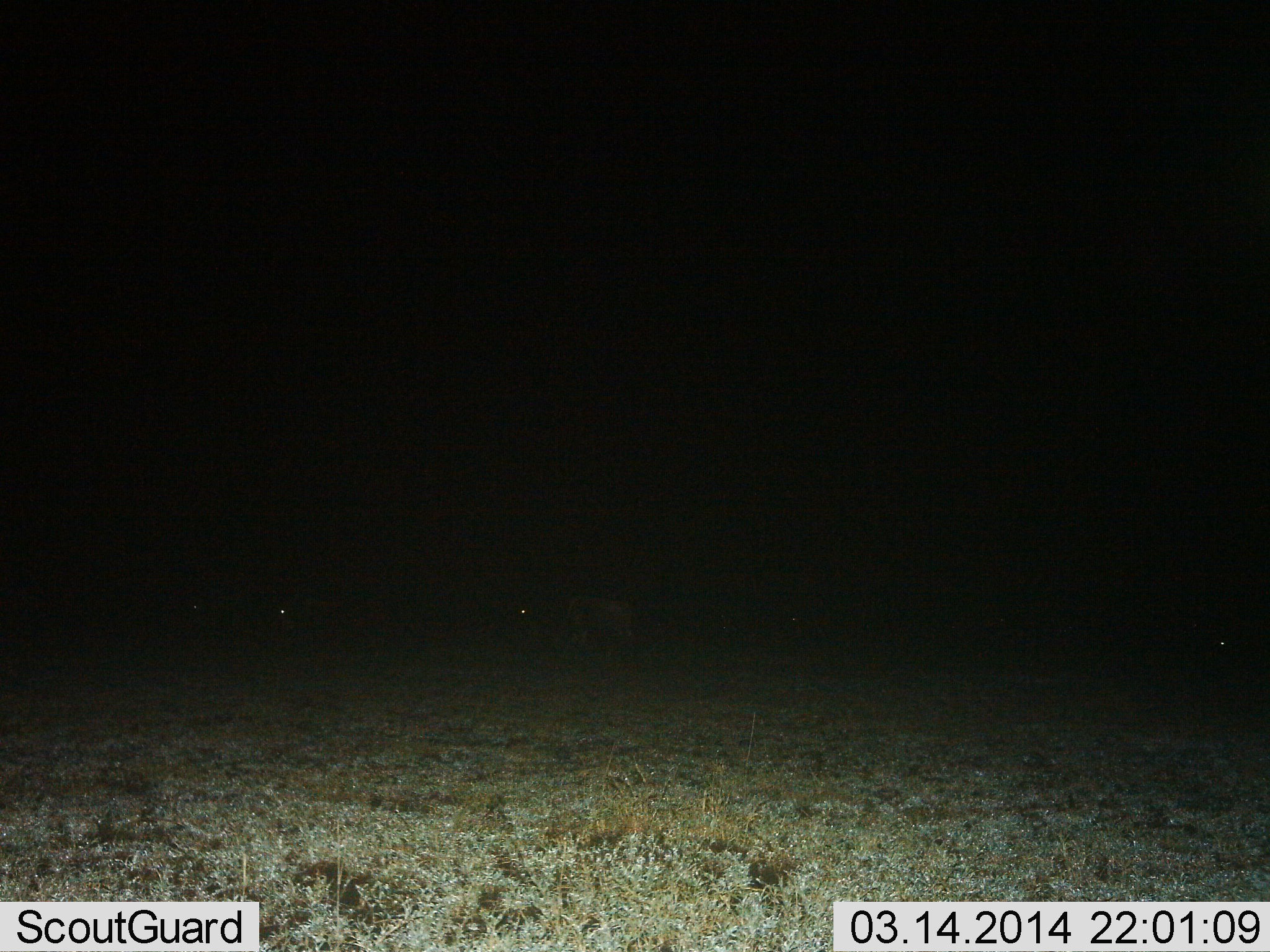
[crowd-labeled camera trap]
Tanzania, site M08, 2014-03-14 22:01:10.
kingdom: Animalia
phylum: Chordata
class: Mammalia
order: Artiodactyla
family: Bovidae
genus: Connochaetes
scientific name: Connochaetes taurinus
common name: blue wildebeest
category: wildebeest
Wildebeest (blue wildebeest) (Connochaetes taurinus), count 3. Behavior (volunteer vote fractions): standing 67%, resting 0%, moving 33%, interacting 0%. Young present (vote fraction): 0%. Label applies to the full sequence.